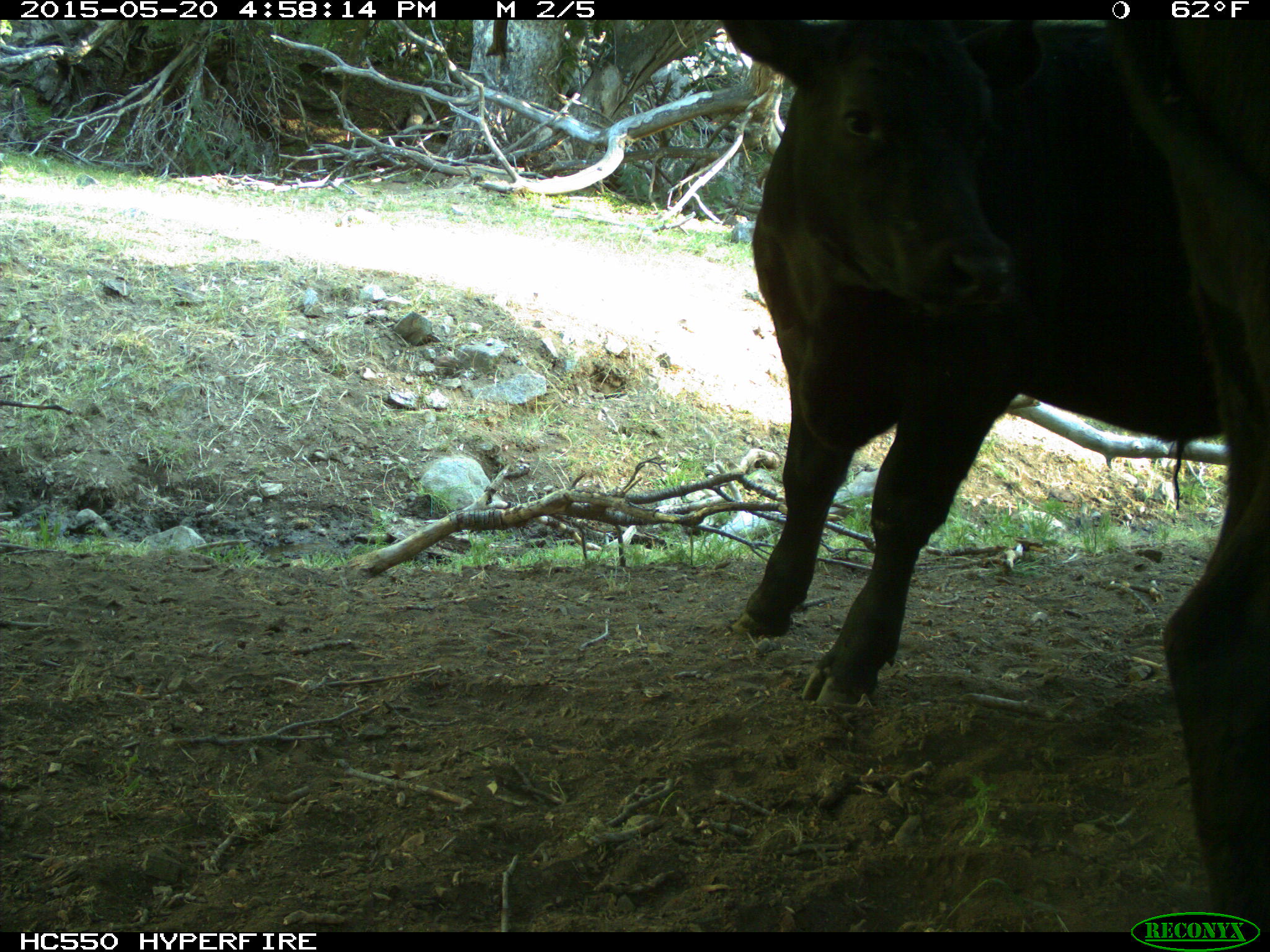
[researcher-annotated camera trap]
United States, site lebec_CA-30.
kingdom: Animalia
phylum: Chordata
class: Mammalia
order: Artiodactyla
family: Bovidae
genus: Bos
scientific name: Bos taurus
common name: domestic cow